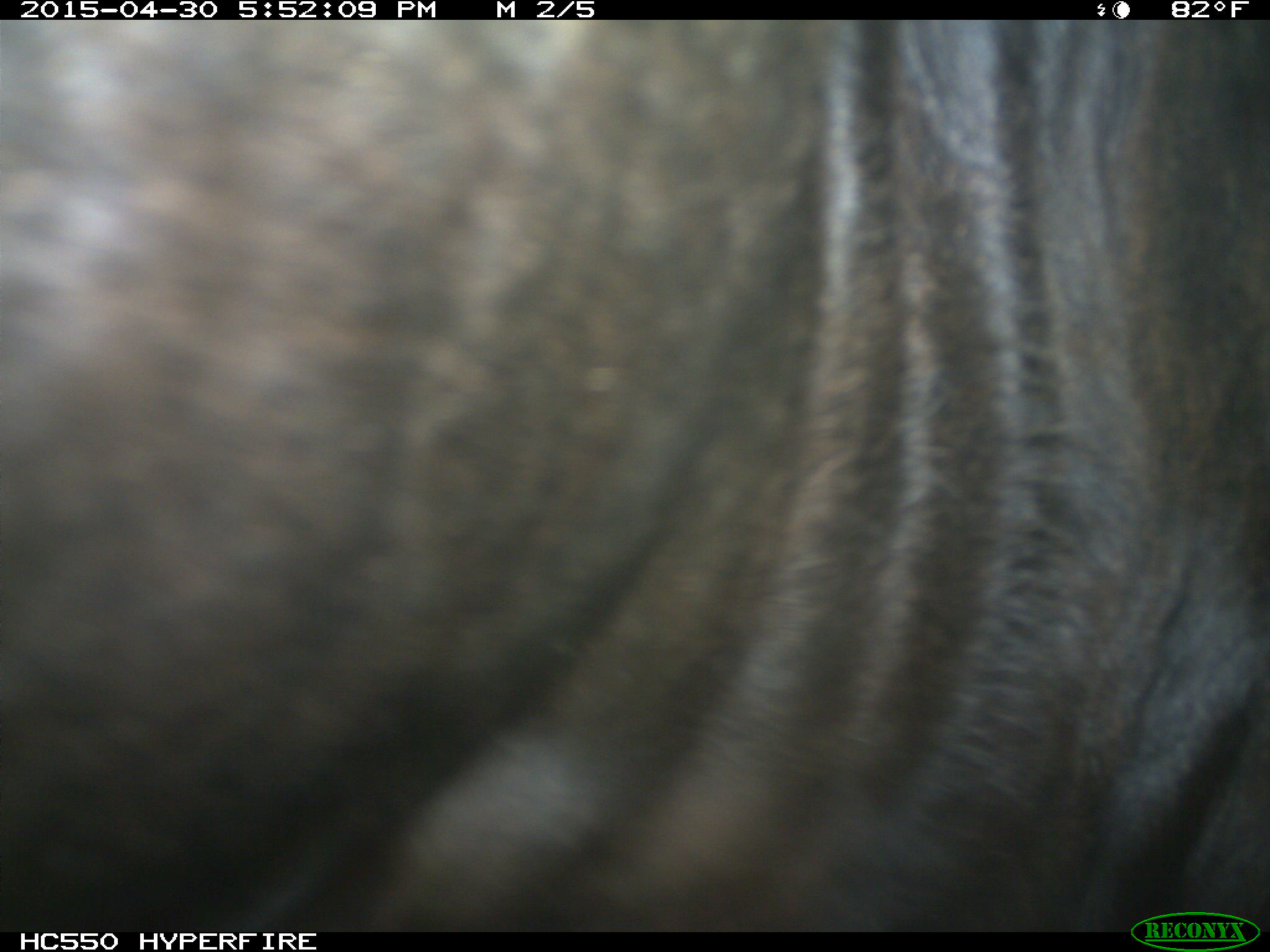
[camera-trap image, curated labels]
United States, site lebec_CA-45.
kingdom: Animalia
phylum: Chordata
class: Mammalia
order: Artiodactyla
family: Bovidae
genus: Bos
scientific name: Bos taurus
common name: domestic cow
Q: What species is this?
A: Bos taurus (domestic cow).